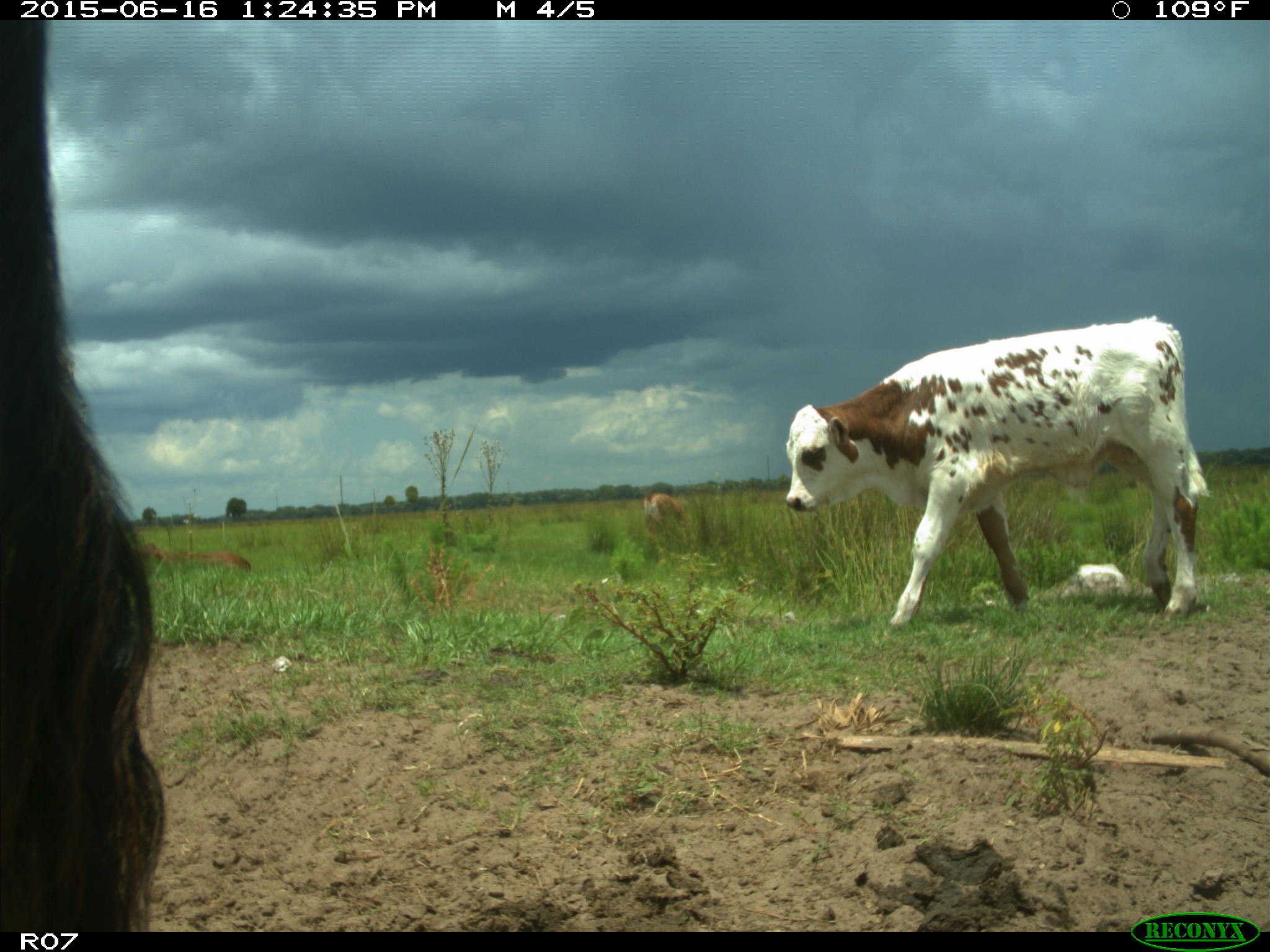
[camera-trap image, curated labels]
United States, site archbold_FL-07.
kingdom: Animalia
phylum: Chordata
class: Mammalia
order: Artiodactyla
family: Bovidae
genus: Bos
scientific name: Bos taurus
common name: domestic cow